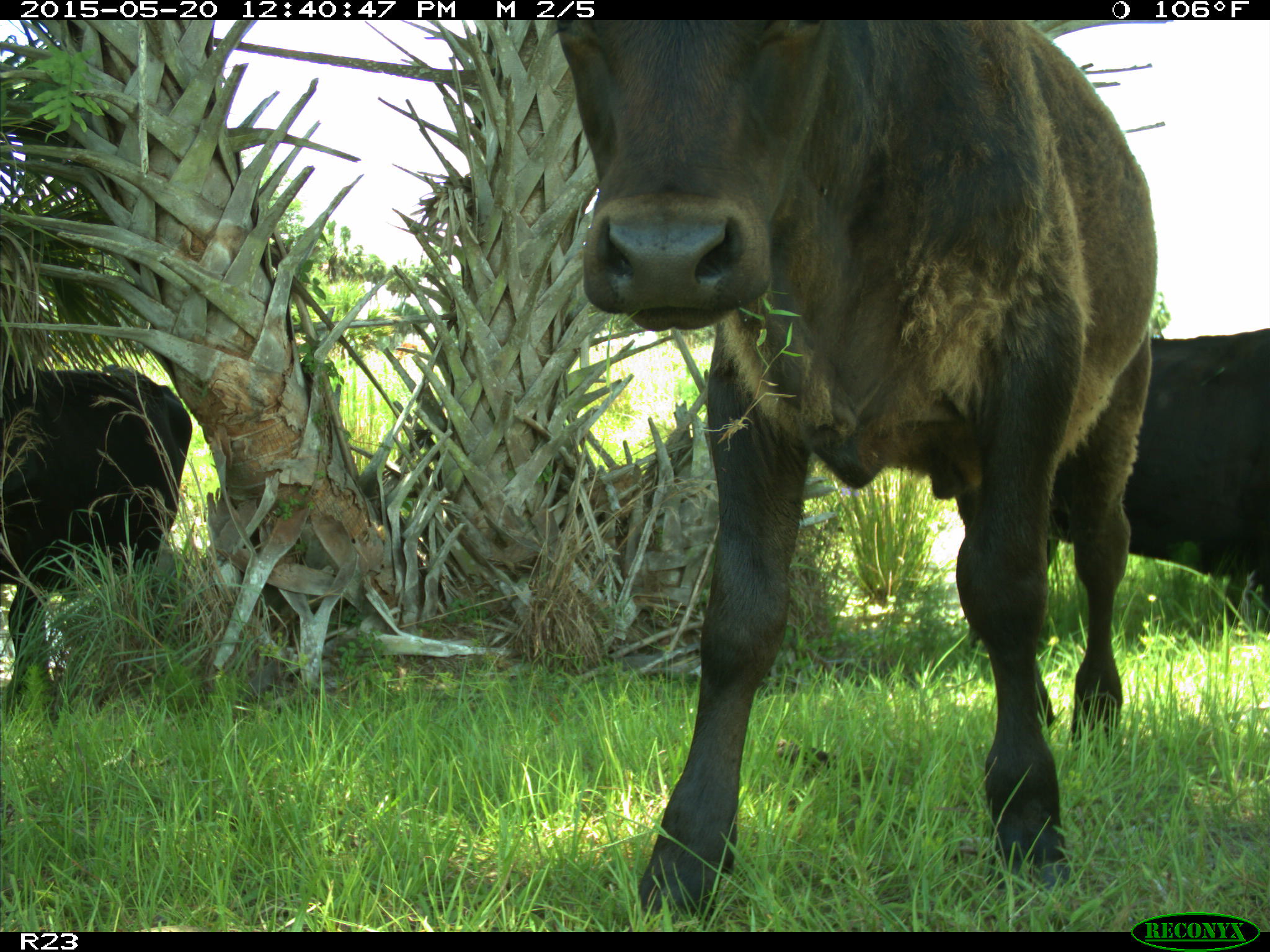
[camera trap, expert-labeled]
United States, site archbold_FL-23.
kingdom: Animalia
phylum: Chordata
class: Mammalia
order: Artiodactyla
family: Bovidae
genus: Bos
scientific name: Bos taurus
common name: domestic cow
Bos taurus (domestic cow).